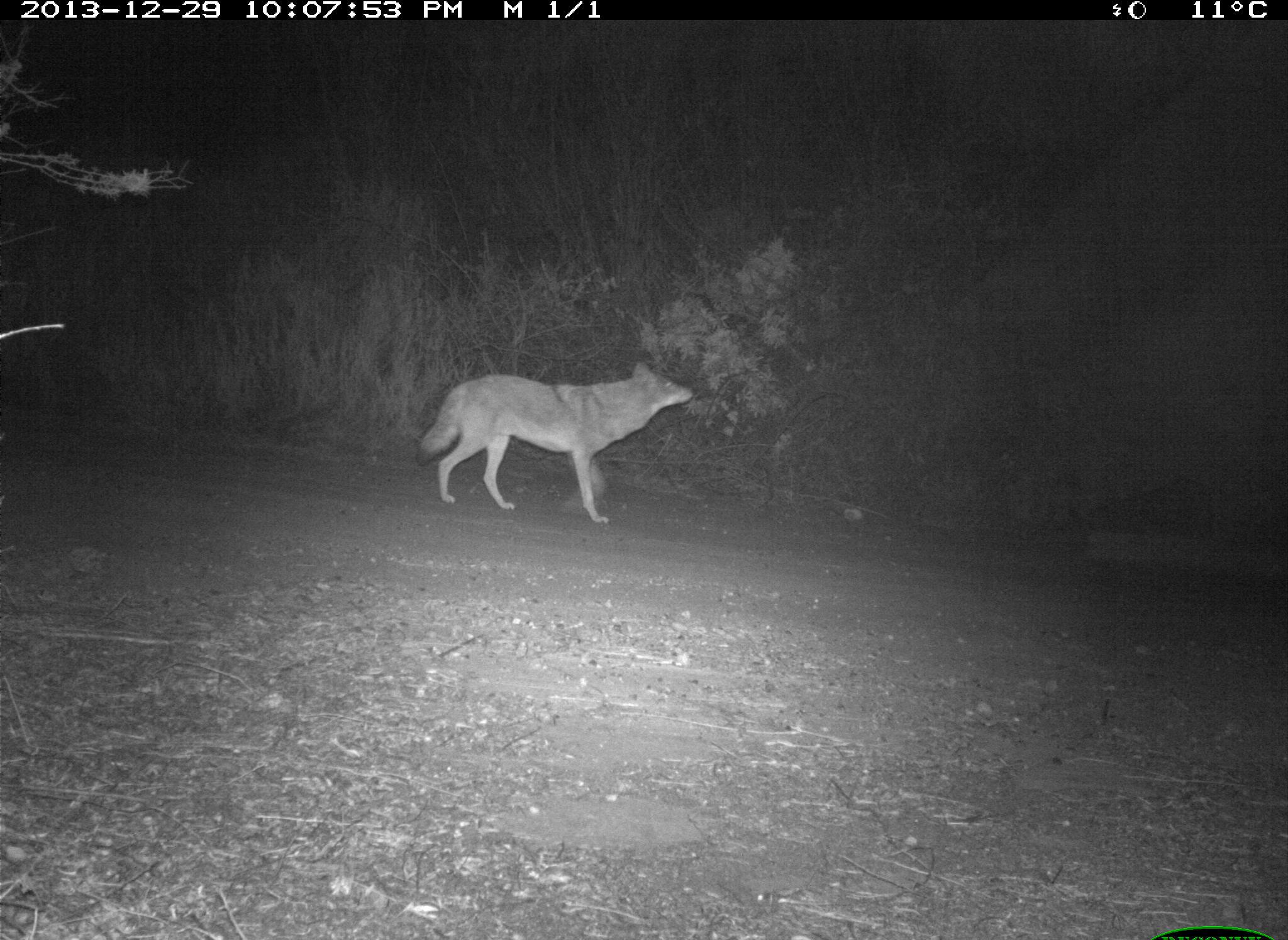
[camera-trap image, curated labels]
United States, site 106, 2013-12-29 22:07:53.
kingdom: Animalia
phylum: Chordata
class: Mammalia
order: Carnivora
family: Canidae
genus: Canis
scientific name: Canis latrans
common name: coyote